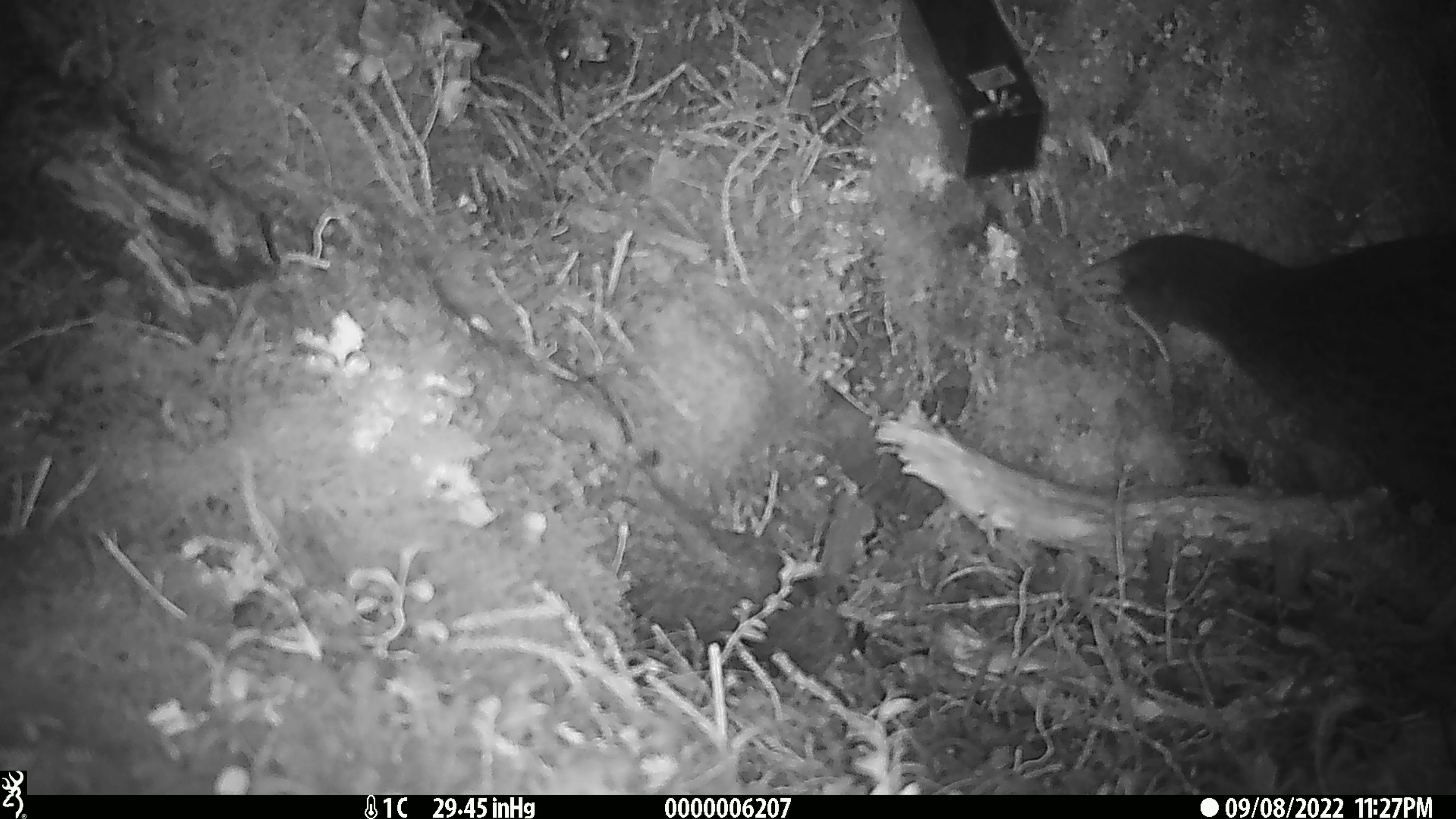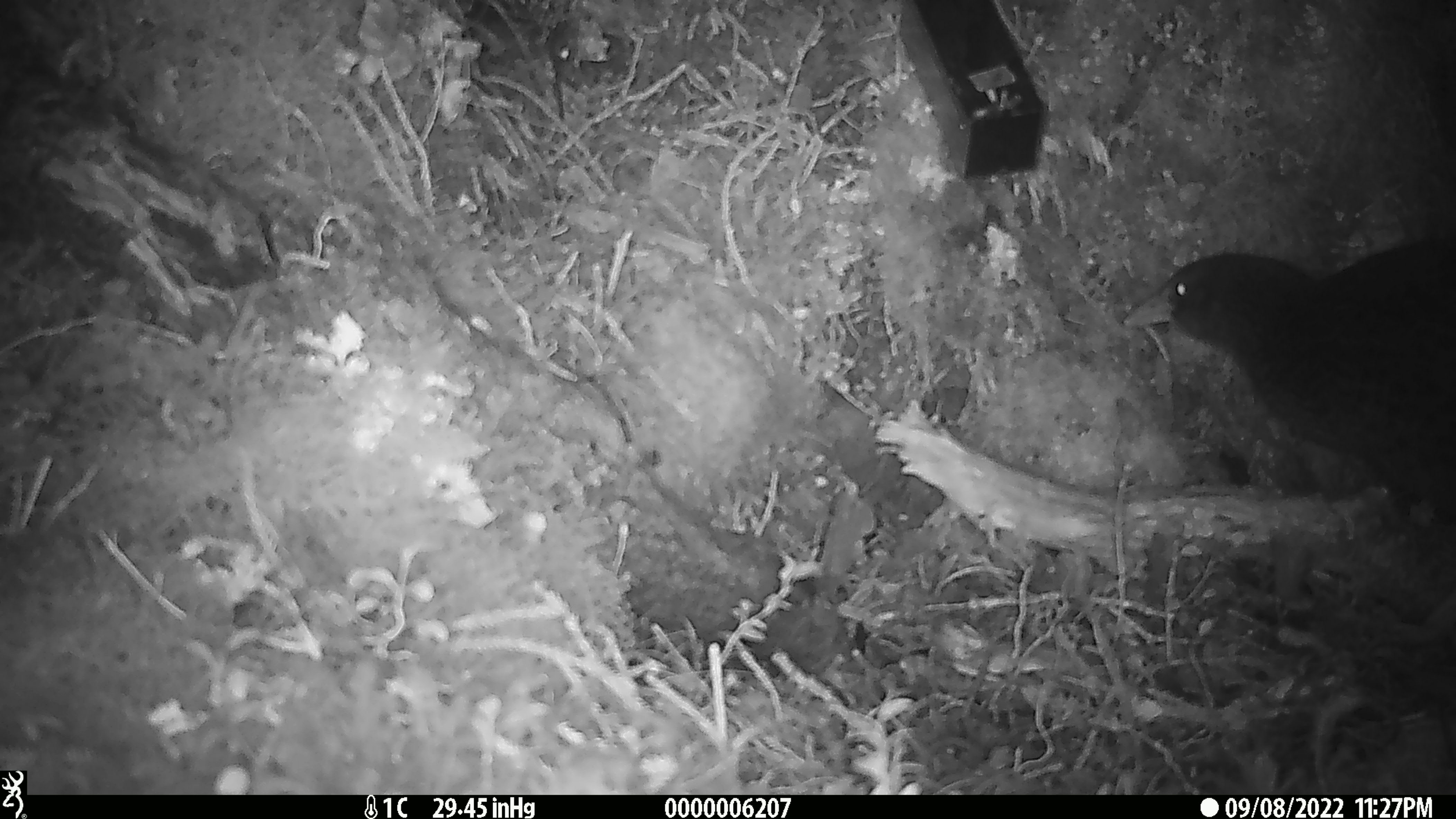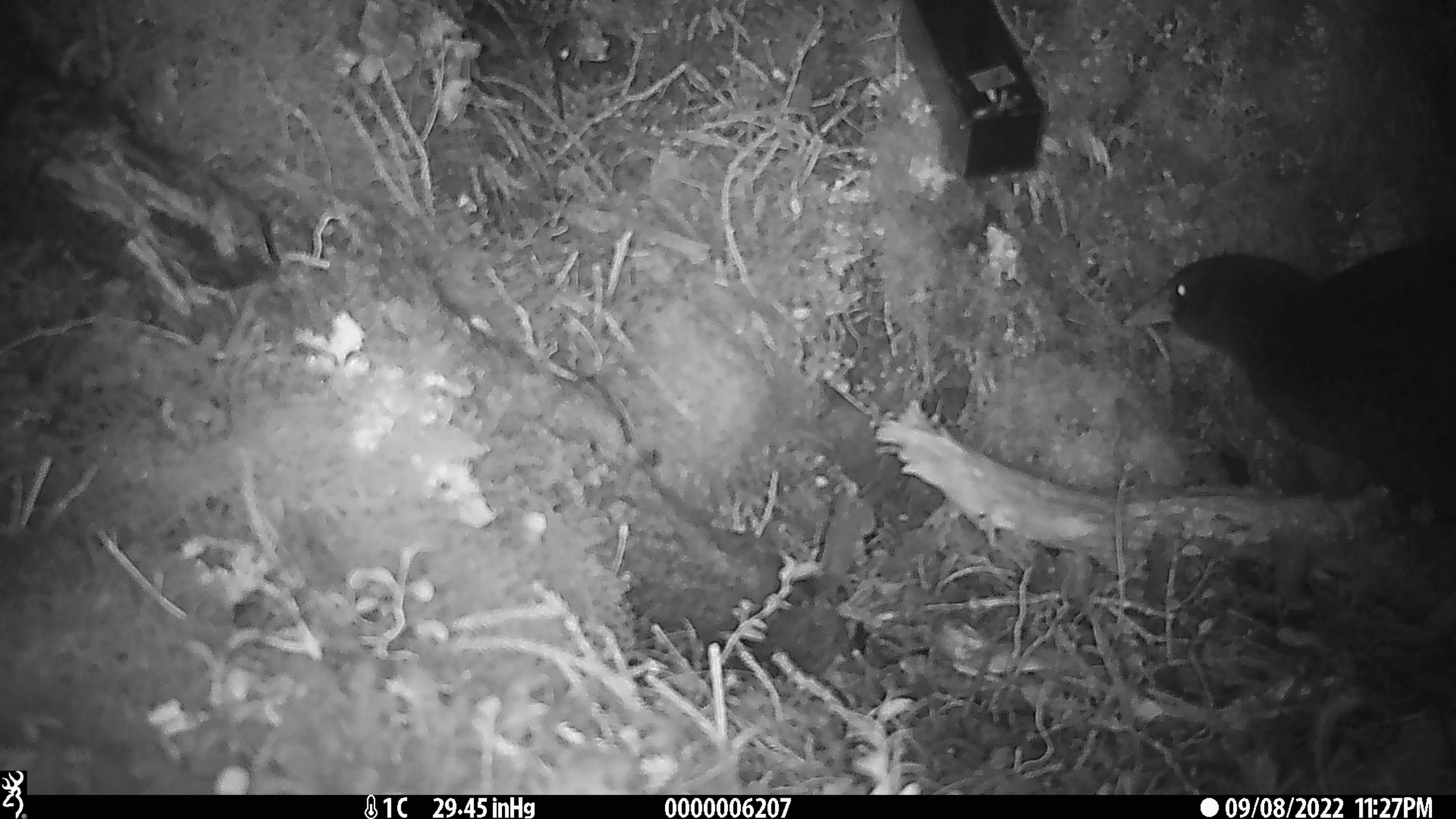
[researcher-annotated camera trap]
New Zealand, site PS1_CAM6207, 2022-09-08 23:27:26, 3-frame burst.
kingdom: Animalia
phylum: Chordata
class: Aves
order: Gruiformes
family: Rallidae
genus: Gallirallus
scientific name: Gallirallus australis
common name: weka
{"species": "weka (Gallirallus australis)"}